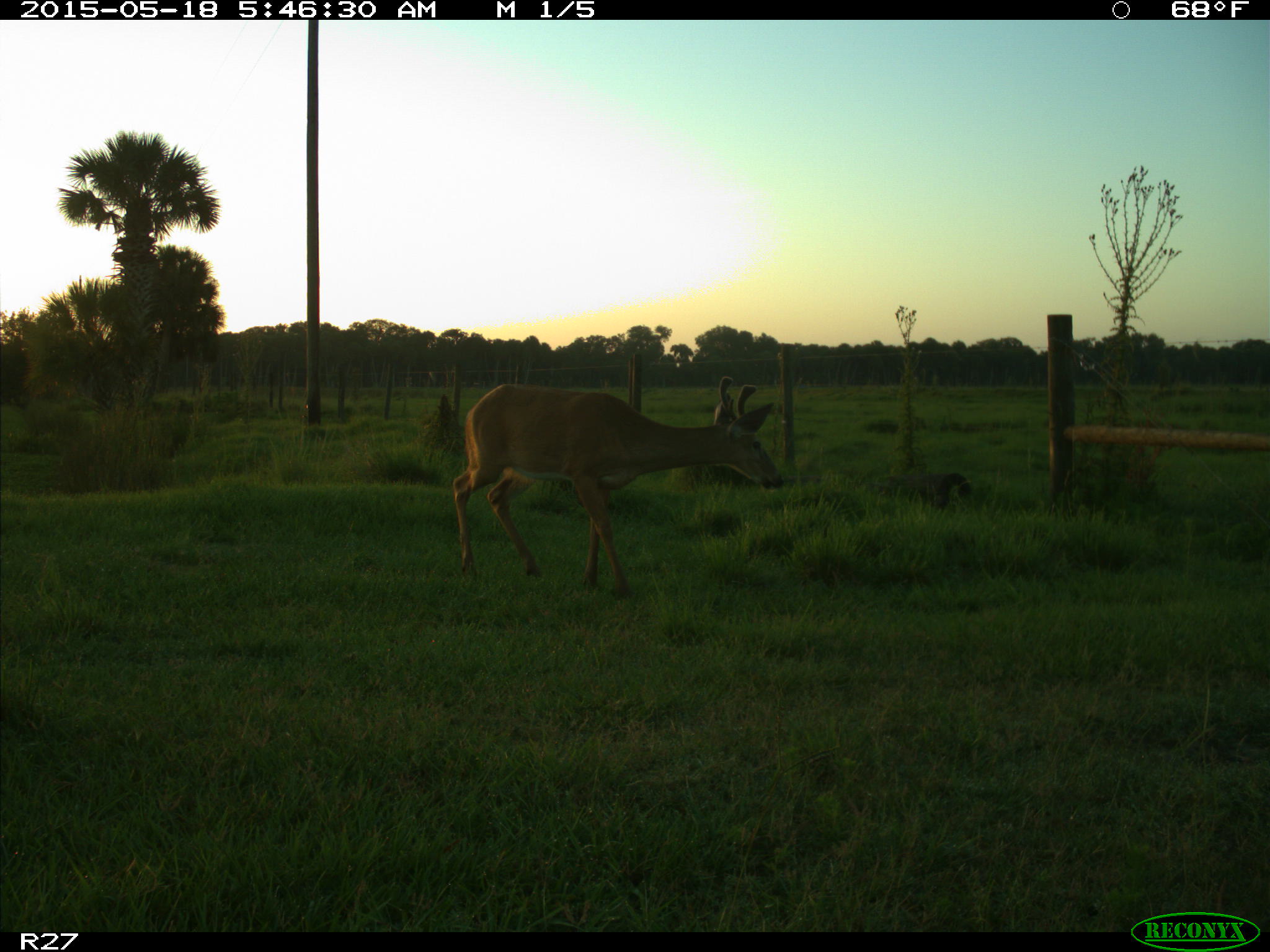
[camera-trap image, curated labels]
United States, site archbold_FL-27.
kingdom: Animalia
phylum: Chordata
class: Mammalia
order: Artiodactyla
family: Cervidae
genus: Odocoileus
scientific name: Odocoileus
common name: deer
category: unidentified deer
Unidentified deer (deer) (Odocoileus).